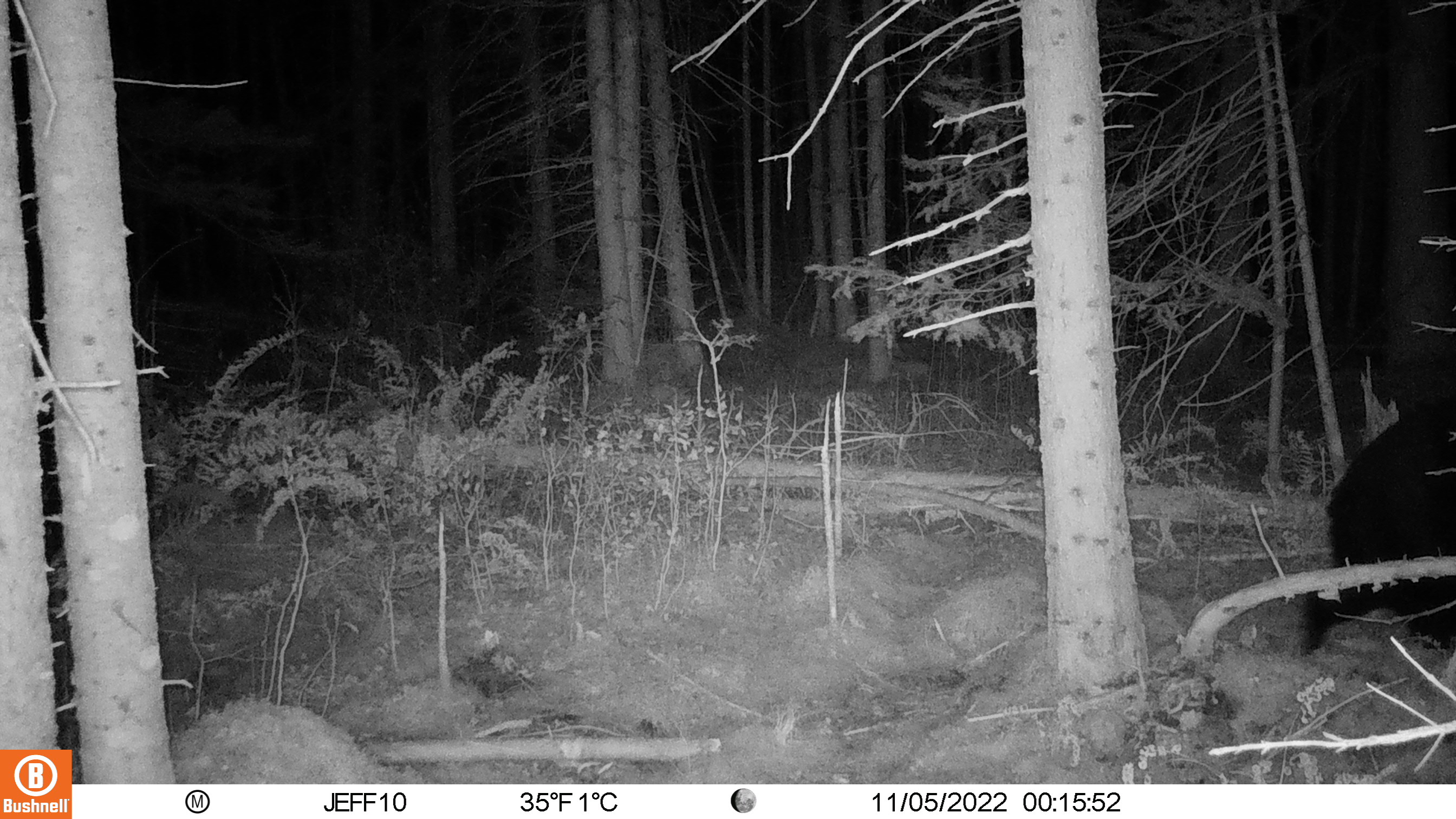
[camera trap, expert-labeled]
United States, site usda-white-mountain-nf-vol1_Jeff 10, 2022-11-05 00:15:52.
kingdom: Animalia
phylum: Chordata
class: Mammalia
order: Carnivora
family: Ursidae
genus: Ursus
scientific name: Ursus americanus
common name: black bear